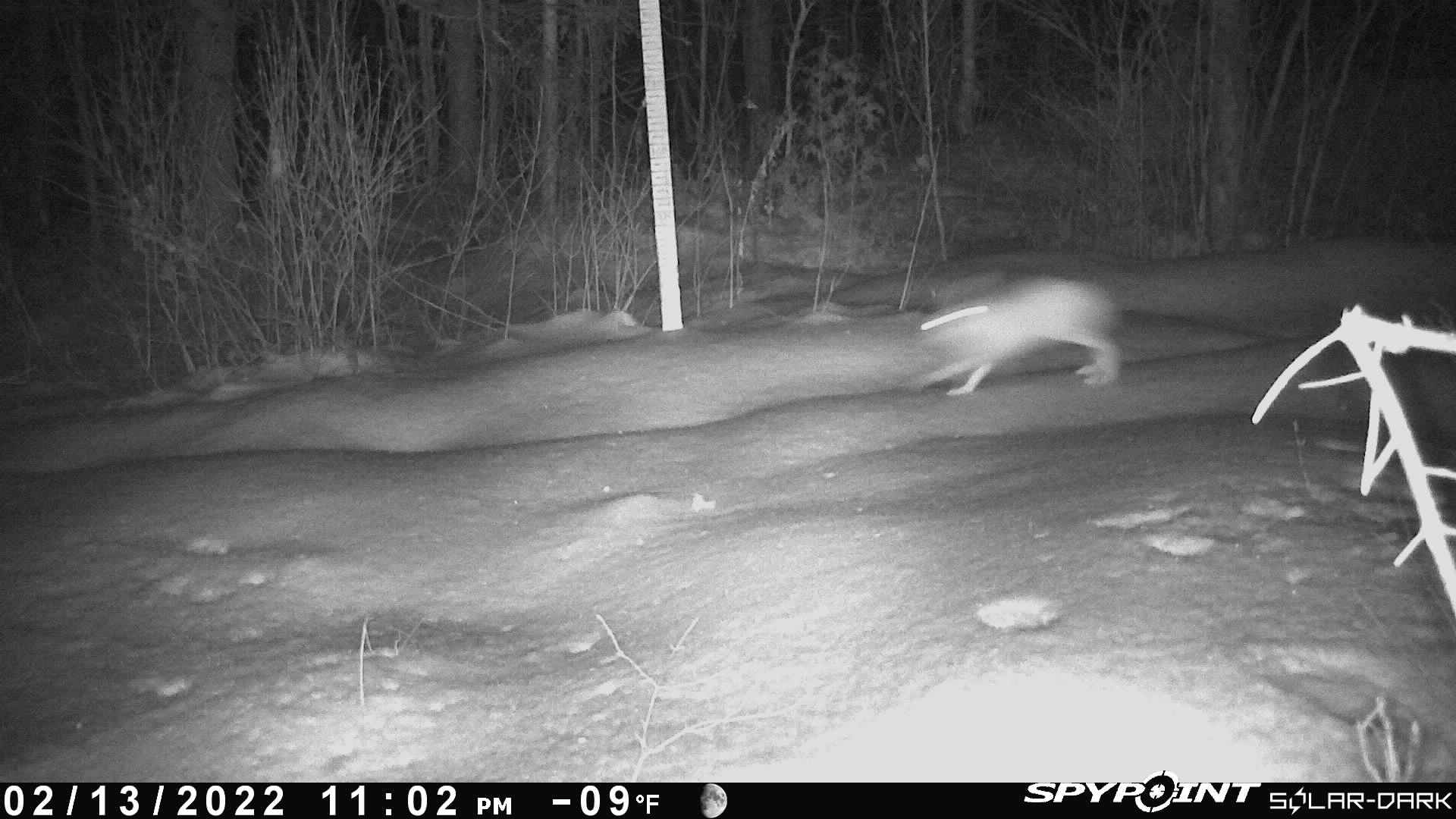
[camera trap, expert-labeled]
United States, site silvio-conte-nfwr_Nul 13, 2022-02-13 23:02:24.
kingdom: Animalia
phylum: Chordata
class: Mammalia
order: Lagomorpha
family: Leporidae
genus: Lepus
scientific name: Lepus americanus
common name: snowshoe hare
Snowshoe hare (Lepus americanus).